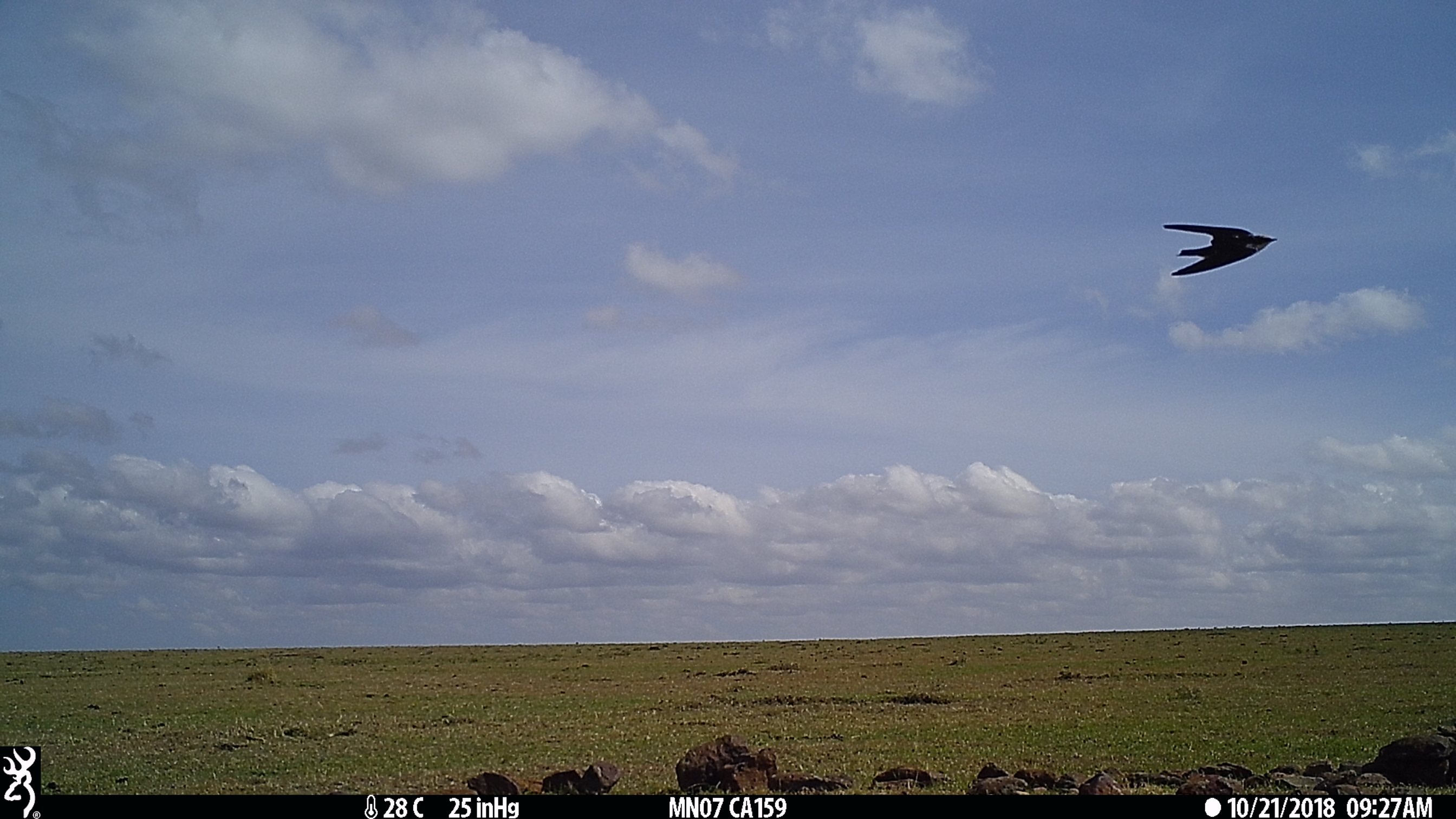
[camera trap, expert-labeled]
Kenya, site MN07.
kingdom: Animalia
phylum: Chordata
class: Aves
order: Passeriformes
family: Hirundinidae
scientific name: Hirundinidae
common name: swallow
Swallow (Hirundinidae).